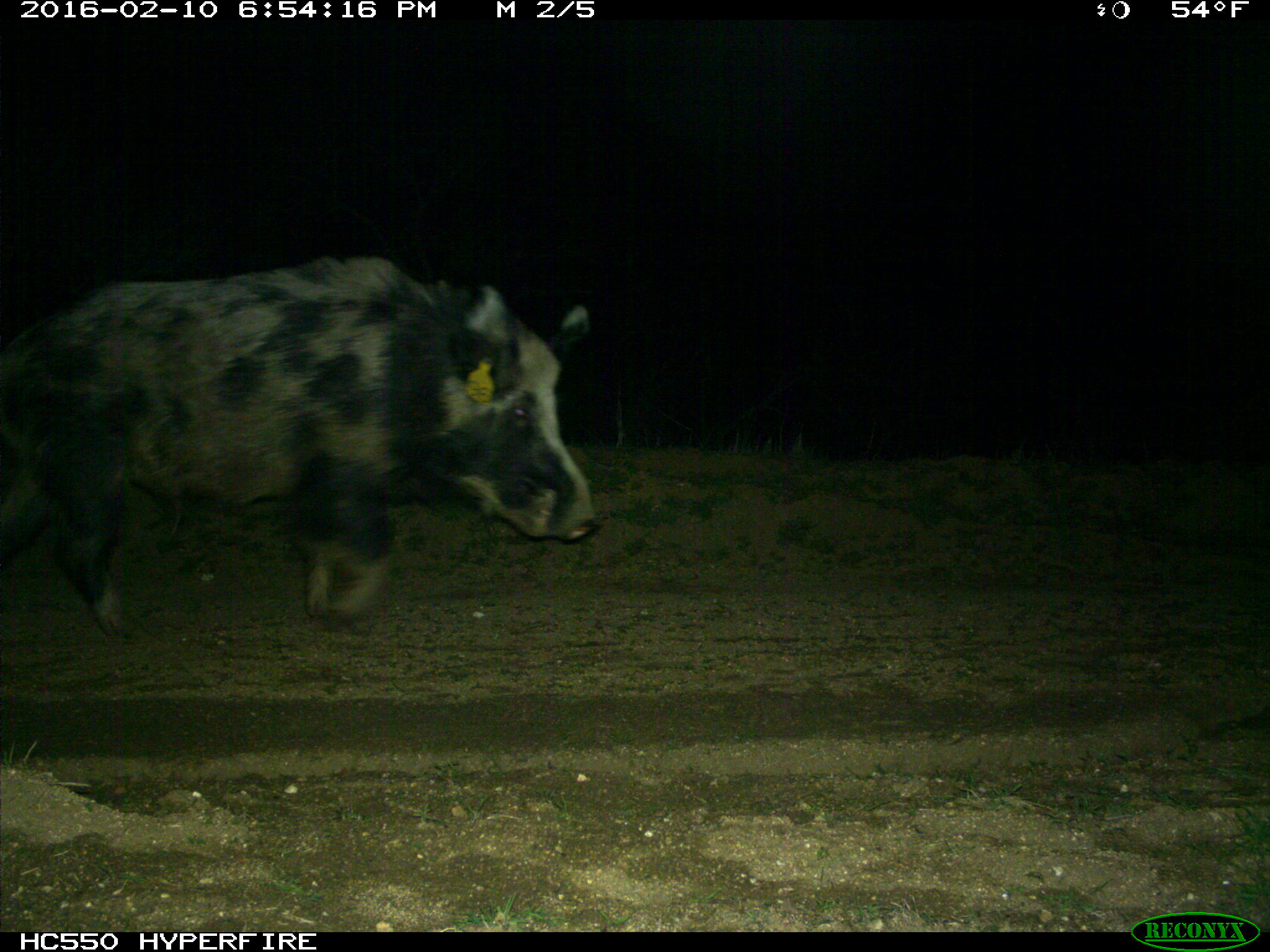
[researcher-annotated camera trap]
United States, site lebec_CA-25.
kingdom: Animalia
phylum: Chordata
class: Mammalia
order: Artiodactyla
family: Suidae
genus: Sus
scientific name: Sus scrofa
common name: wild boar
Sus scrofa (wild boar).